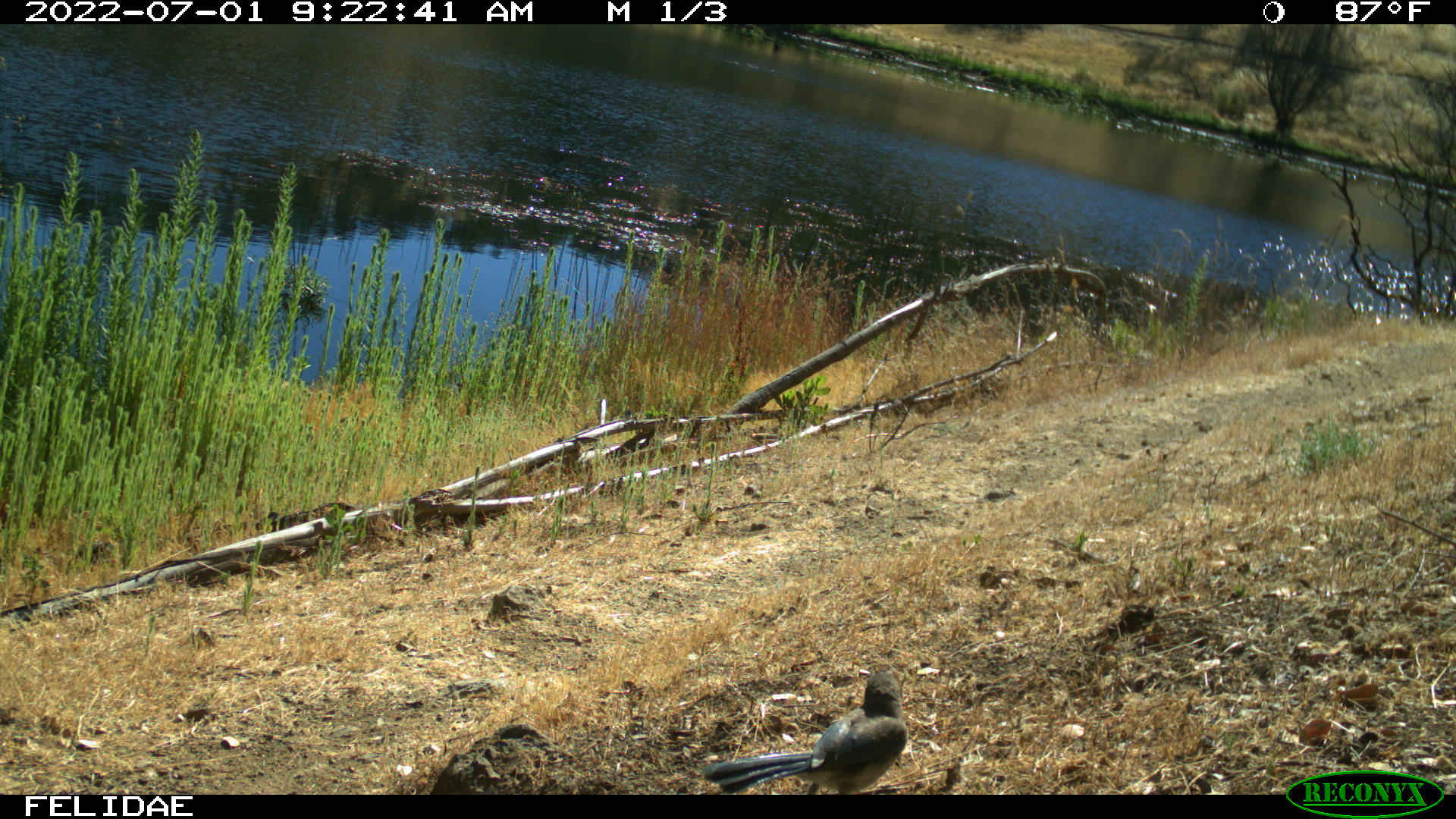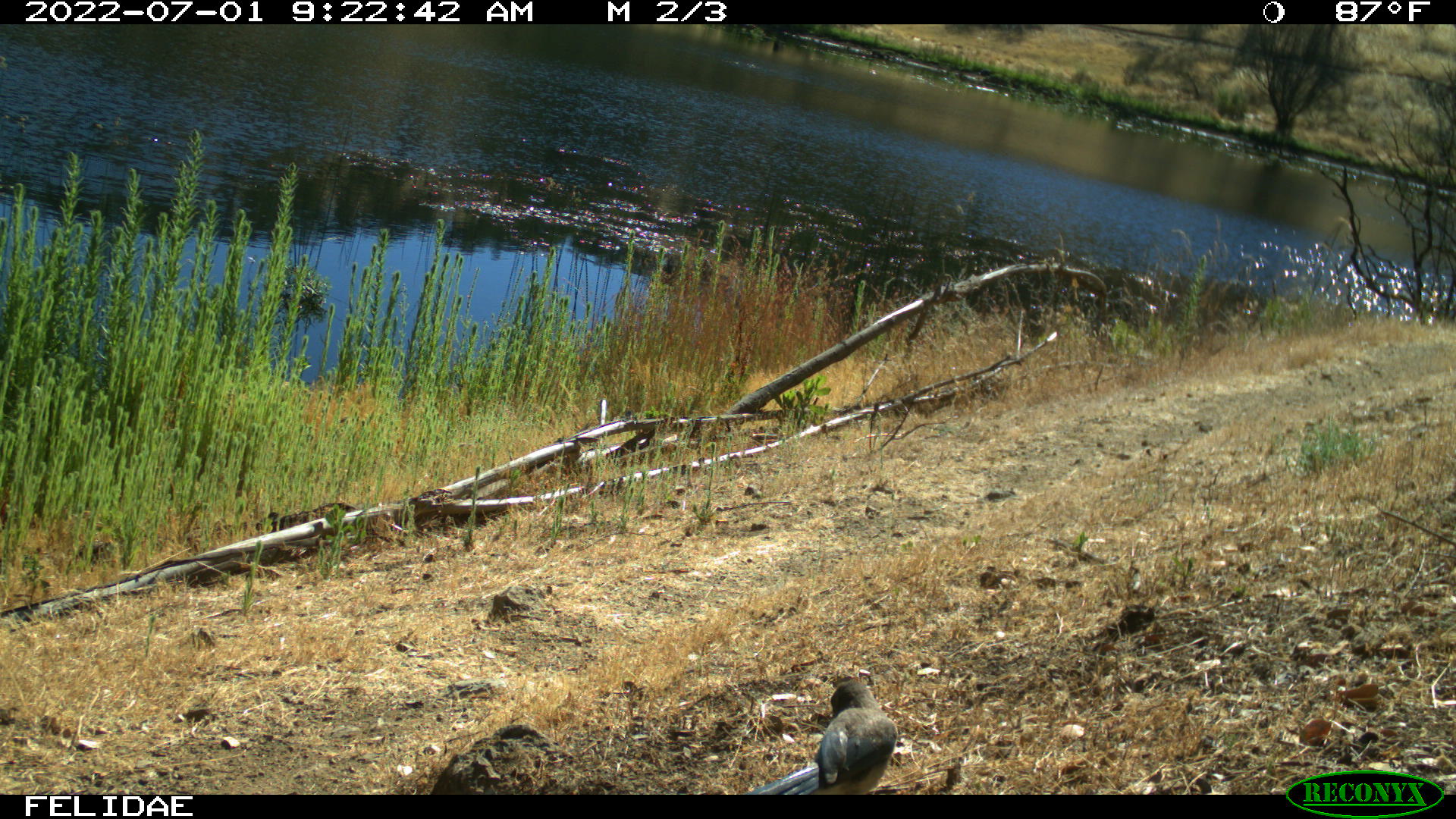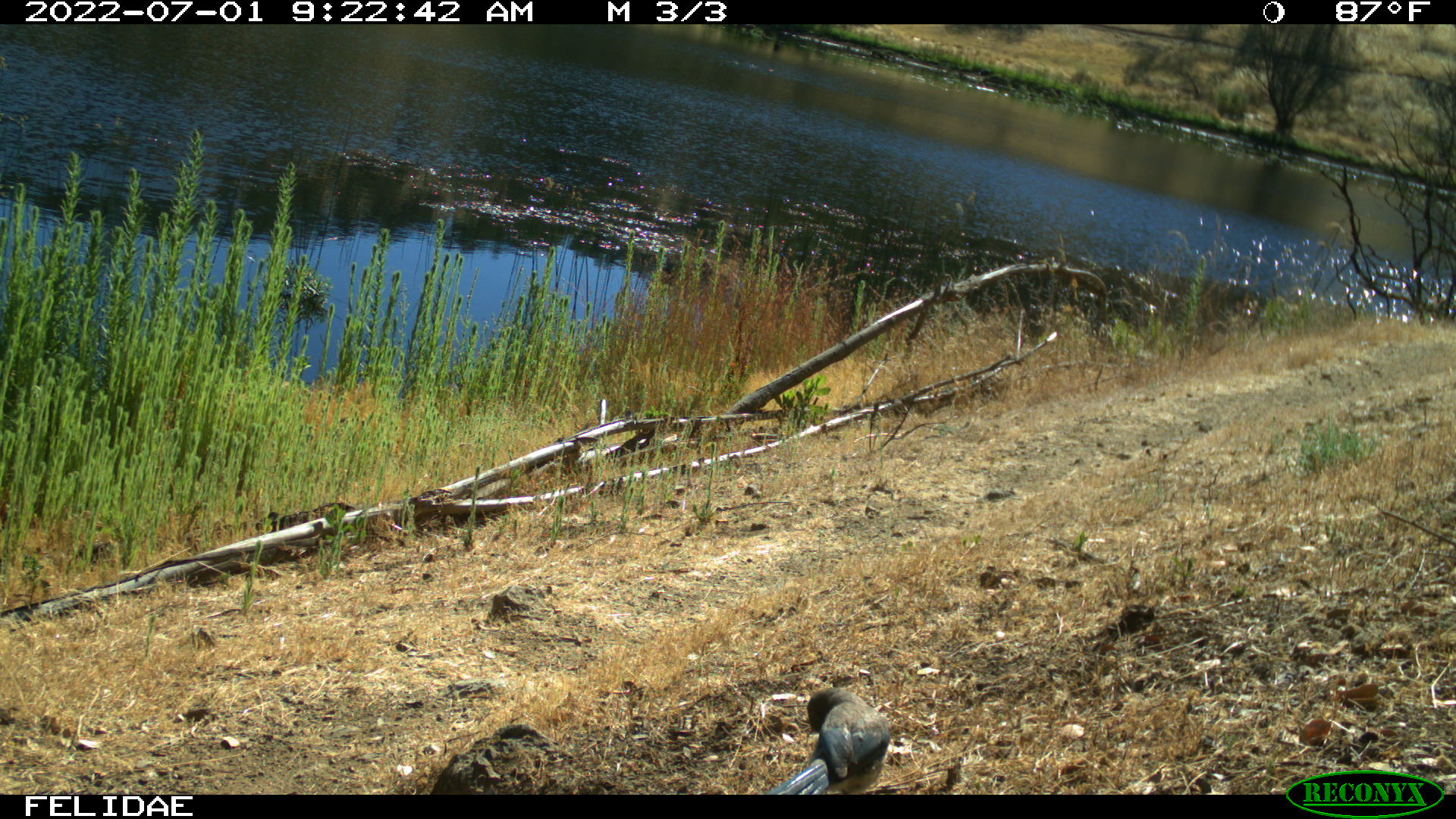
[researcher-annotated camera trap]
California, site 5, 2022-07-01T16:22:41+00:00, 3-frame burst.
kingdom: Animalia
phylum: Chordata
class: Aves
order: Passeriformes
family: Corvidae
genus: Aphelocoma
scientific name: Aphelocoma californica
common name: california scrub jay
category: western scrub-jay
Western scrub-jay (california scrub jay) (Aphelocoma californica).